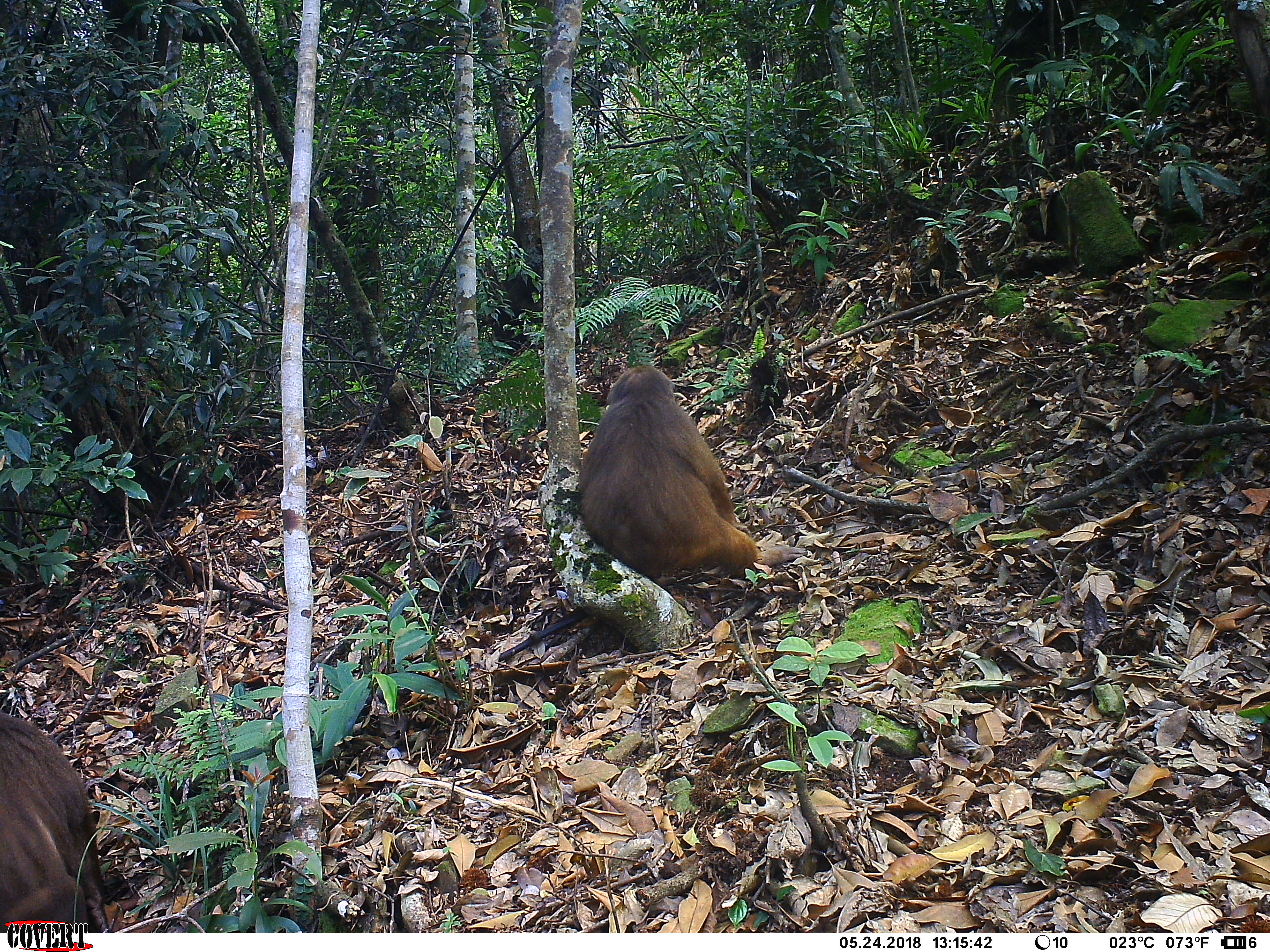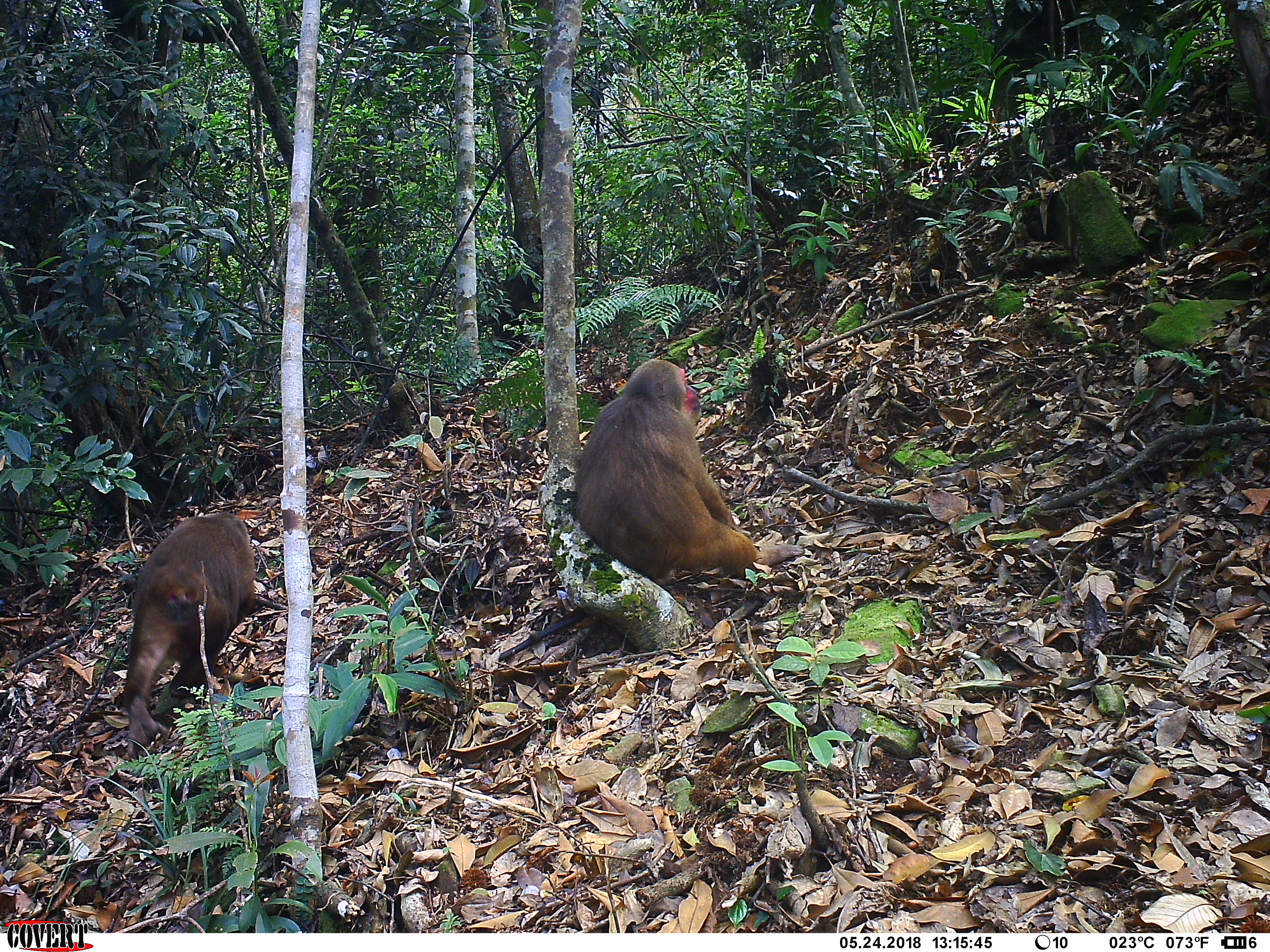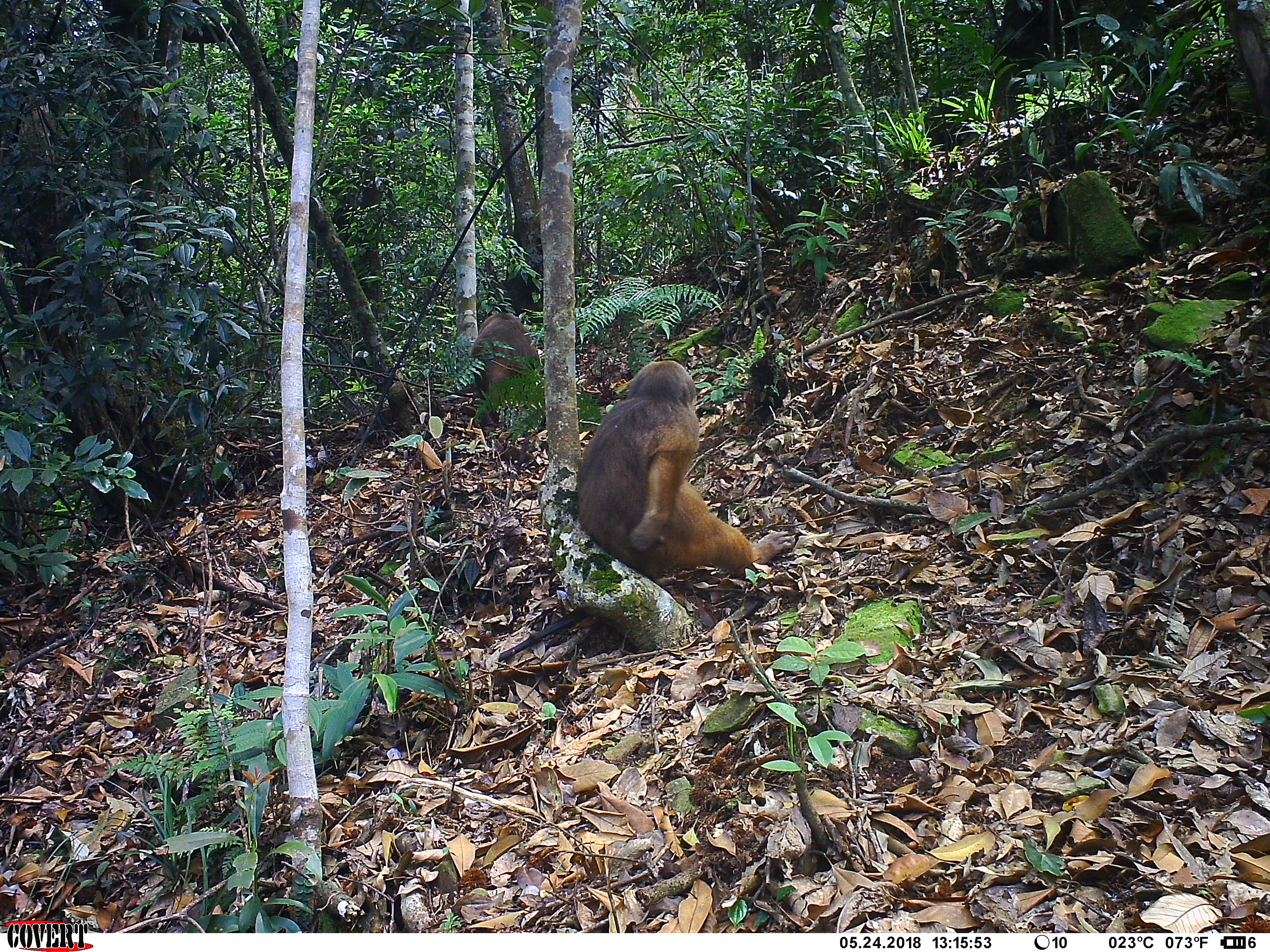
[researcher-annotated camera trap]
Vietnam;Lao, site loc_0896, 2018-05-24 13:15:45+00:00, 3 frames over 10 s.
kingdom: Animalia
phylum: Chordata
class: Mammalia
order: Primates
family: Cercopithecidae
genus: Macaca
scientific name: Macaca arctoides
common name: stump-tailed macaque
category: stump tailed macaque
Stump tailed macaque (stump-tailed macaque) (Macaca arctoides). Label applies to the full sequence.